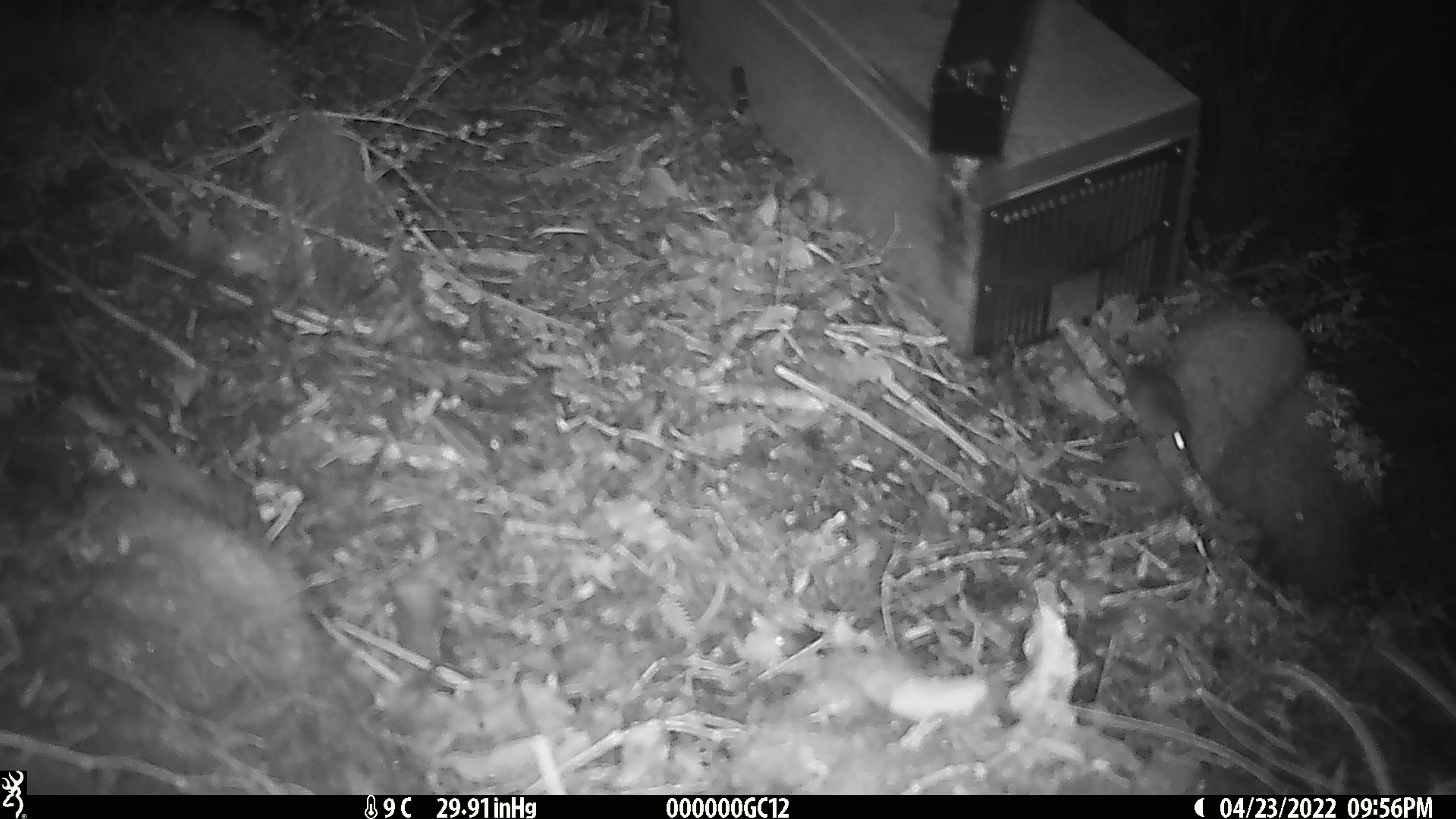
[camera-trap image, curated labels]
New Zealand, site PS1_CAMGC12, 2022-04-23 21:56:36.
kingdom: Animalia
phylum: Chordata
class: Mammalia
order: Rodentia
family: Muridae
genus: Mus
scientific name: Mus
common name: mouse